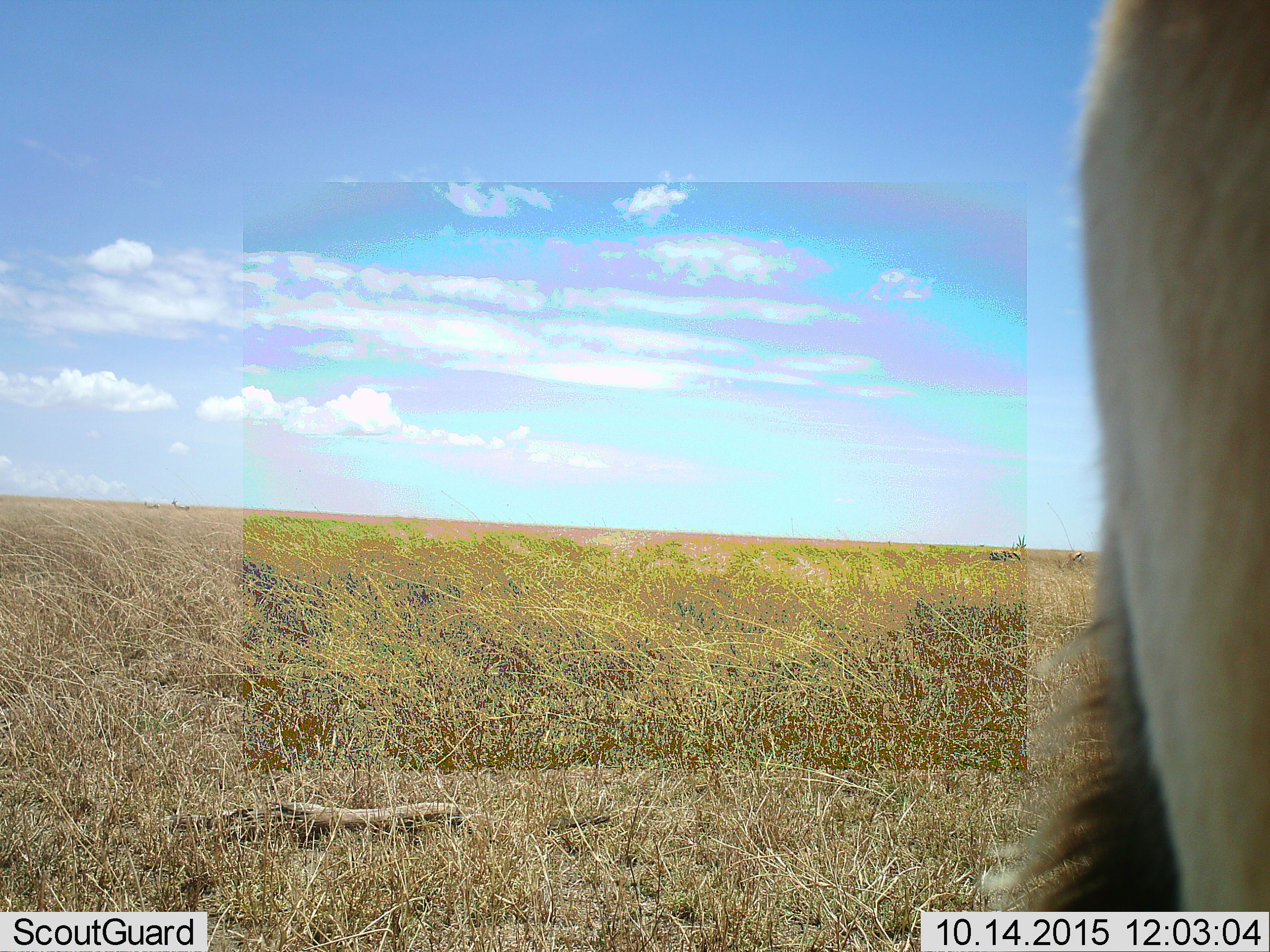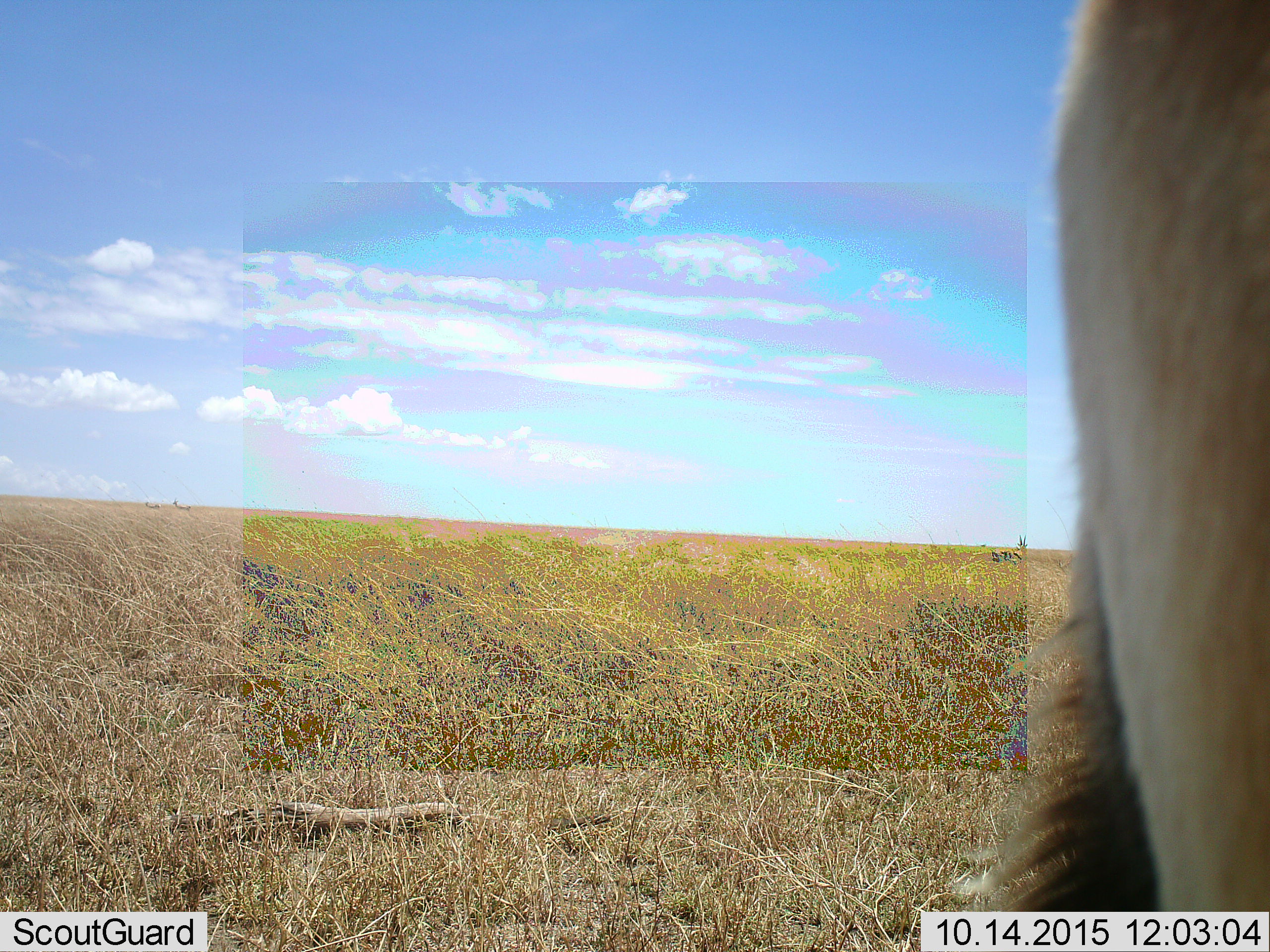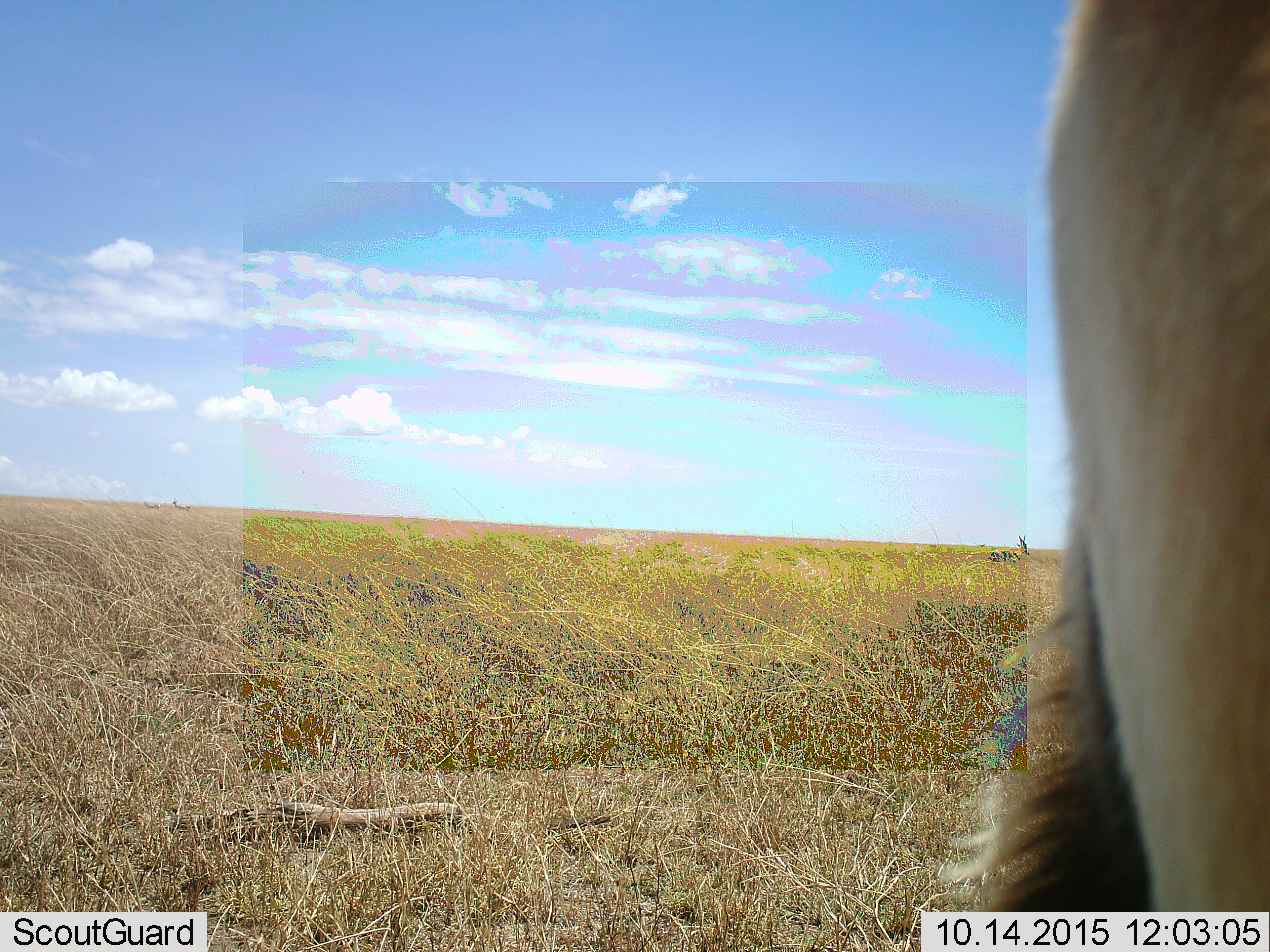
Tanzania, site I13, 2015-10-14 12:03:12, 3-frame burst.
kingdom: Animalia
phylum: Chordata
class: Mammalia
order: Artiodactyla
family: Bovidae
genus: Eudorcas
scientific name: Eudorcas thomsonii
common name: thomson's gazelle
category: gazellethomsons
Gazellethomsons (thomson's gazelle) (Eudorcas thomsonii), count 3. Behavior (volunteer vote fractions): standing 100%, resting 20%, moving 0%, interacting 0%. Young present (vote fraction): 0%. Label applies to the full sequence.